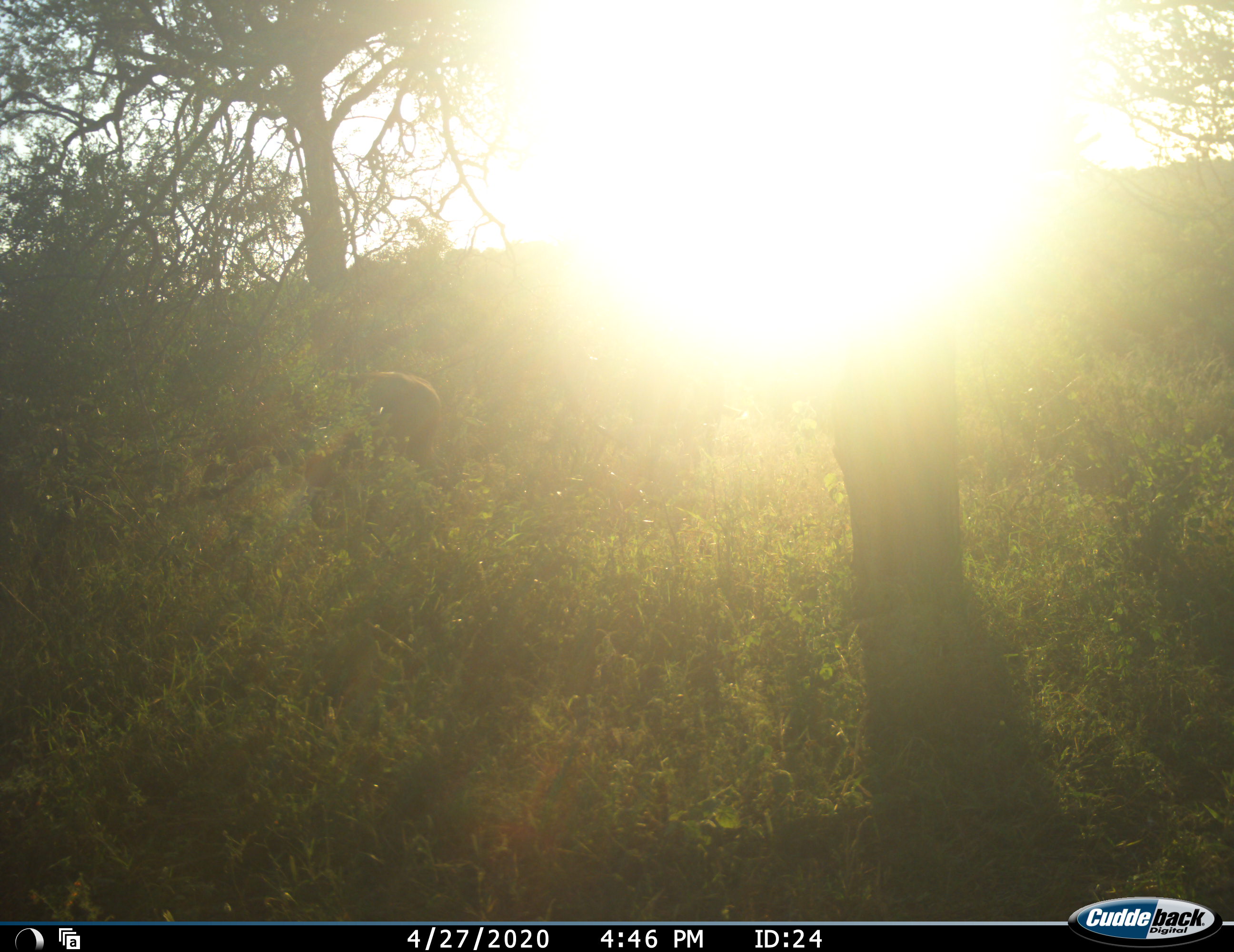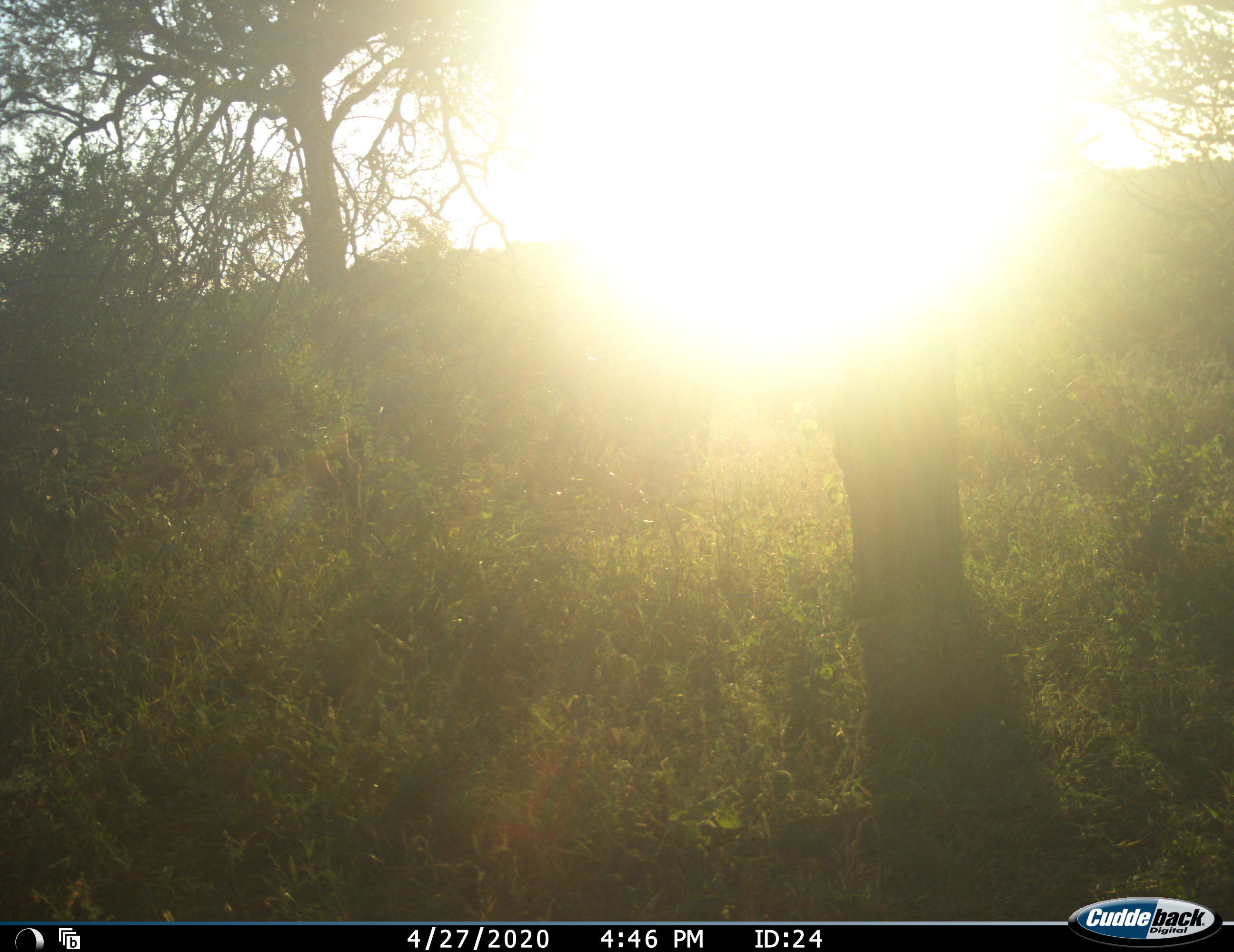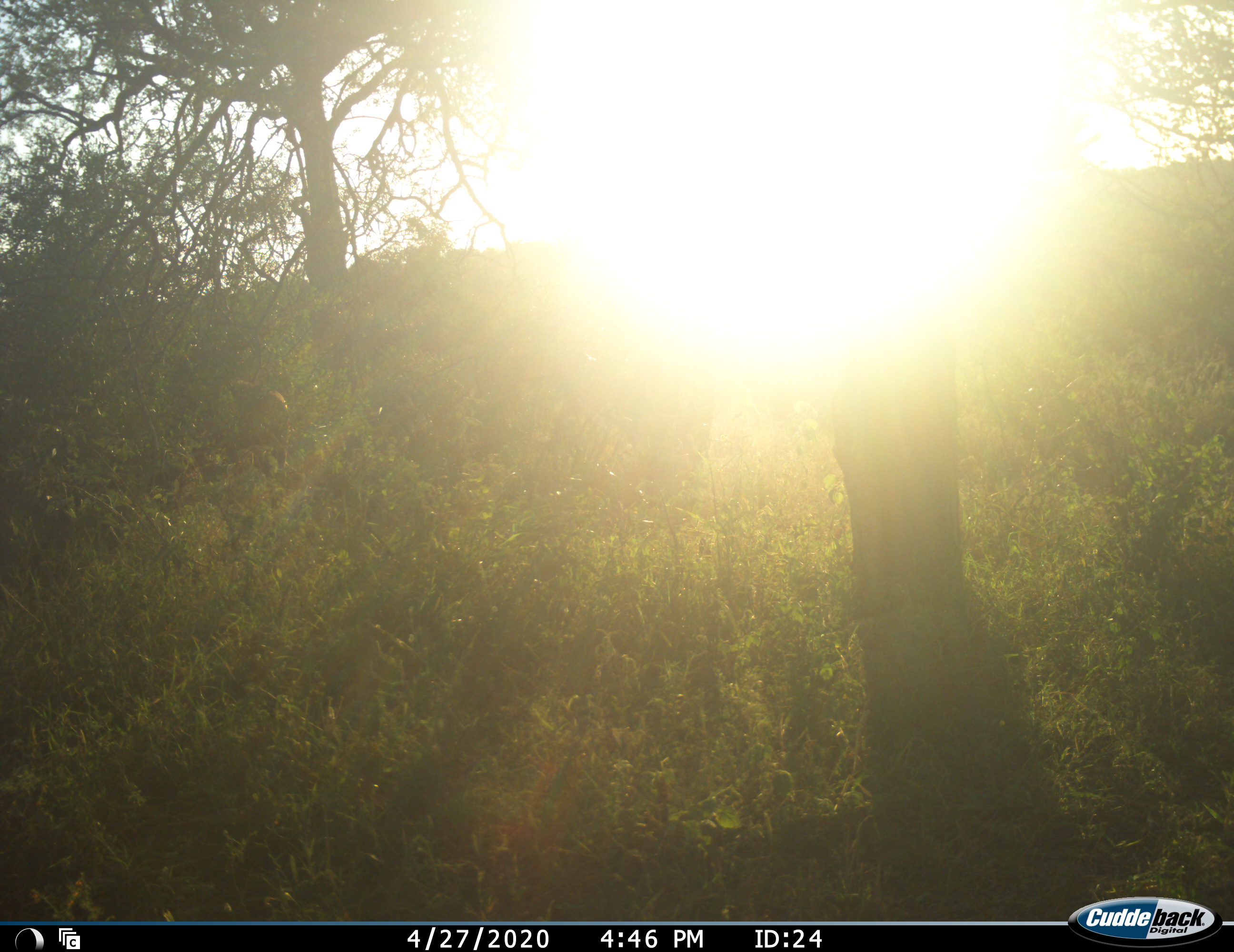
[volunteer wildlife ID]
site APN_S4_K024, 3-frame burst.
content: unidentified animal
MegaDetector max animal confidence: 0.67